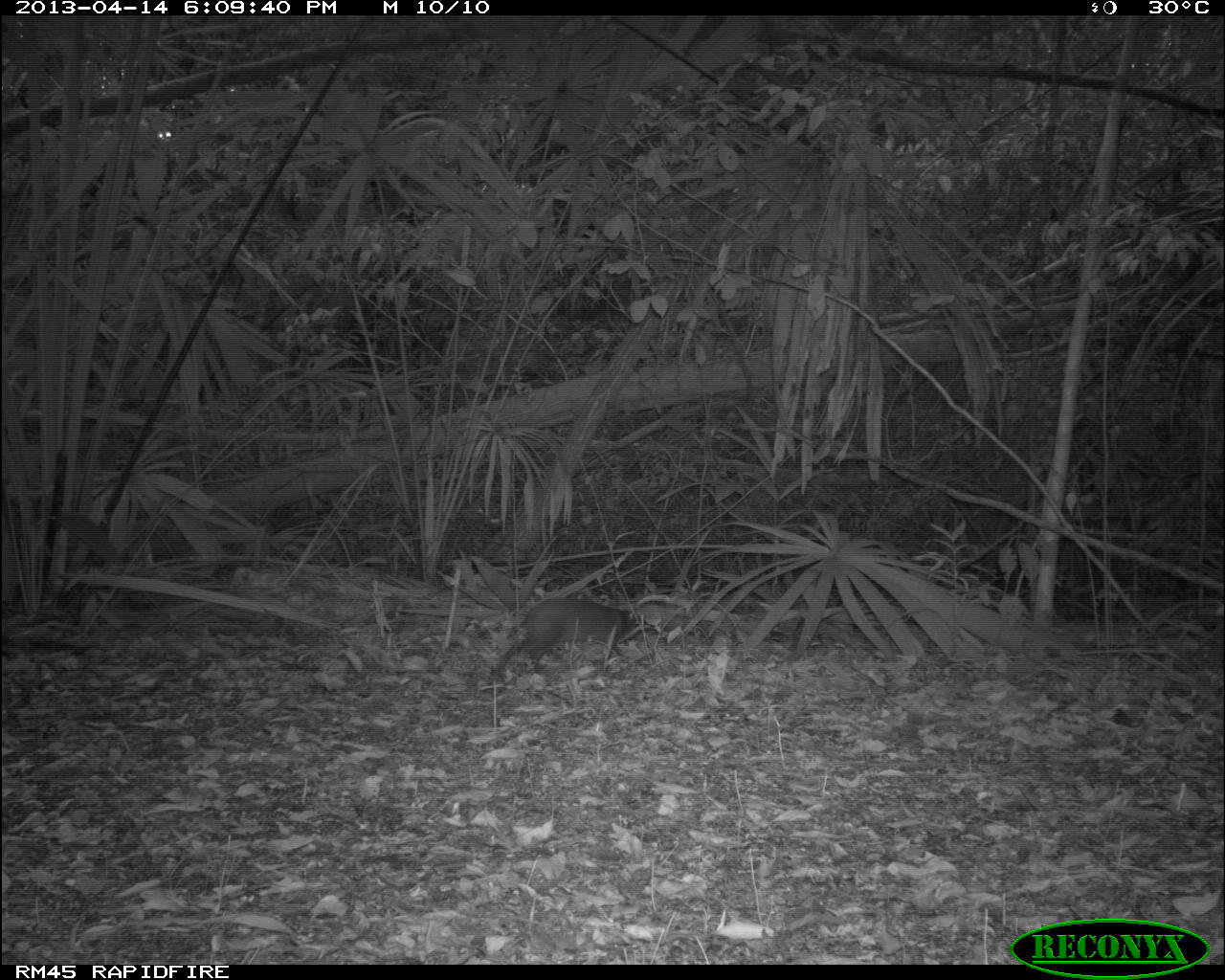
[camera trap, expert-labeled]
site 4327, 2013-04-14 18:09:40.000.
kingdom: Animalia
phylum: Chordata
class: Mammalia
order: Rodentia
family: Dasyproctidae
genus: Dasyprocta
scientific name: Dasyprocta punctata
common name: central american agouti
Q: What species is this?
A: Dasyprocta punctata (central american agouti).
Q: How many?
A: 1.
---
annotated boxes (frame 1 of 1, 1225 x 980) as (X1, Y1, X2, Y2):
dasyprocta punctata: (490, 595, 659, 683)